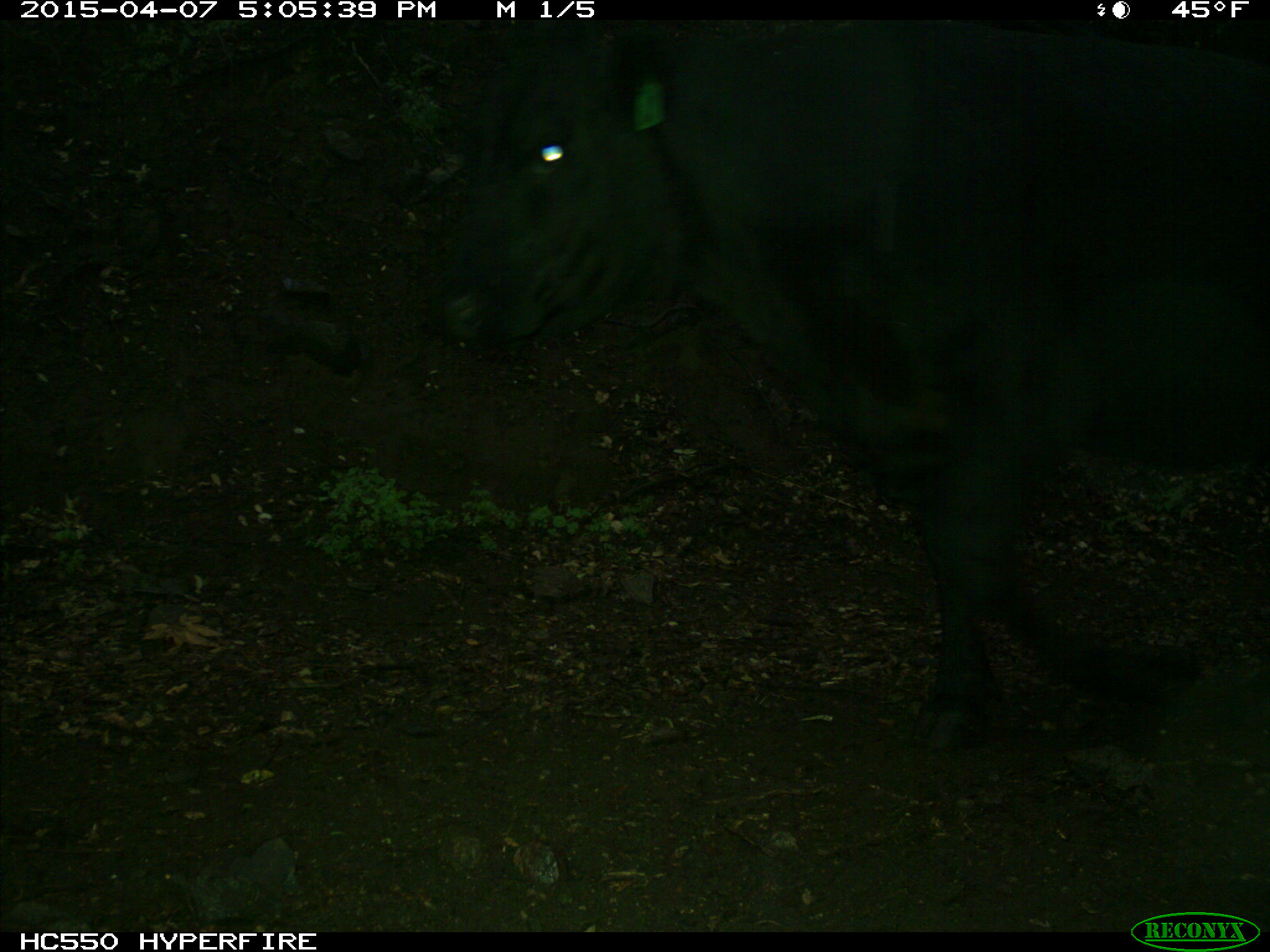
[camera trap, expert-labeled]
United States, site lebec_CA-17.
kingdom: Animalia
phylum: Chordata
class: Mammalia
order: Artiodactyla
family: Bovidae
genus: Bos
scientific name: Bos taurus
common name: domestic cow